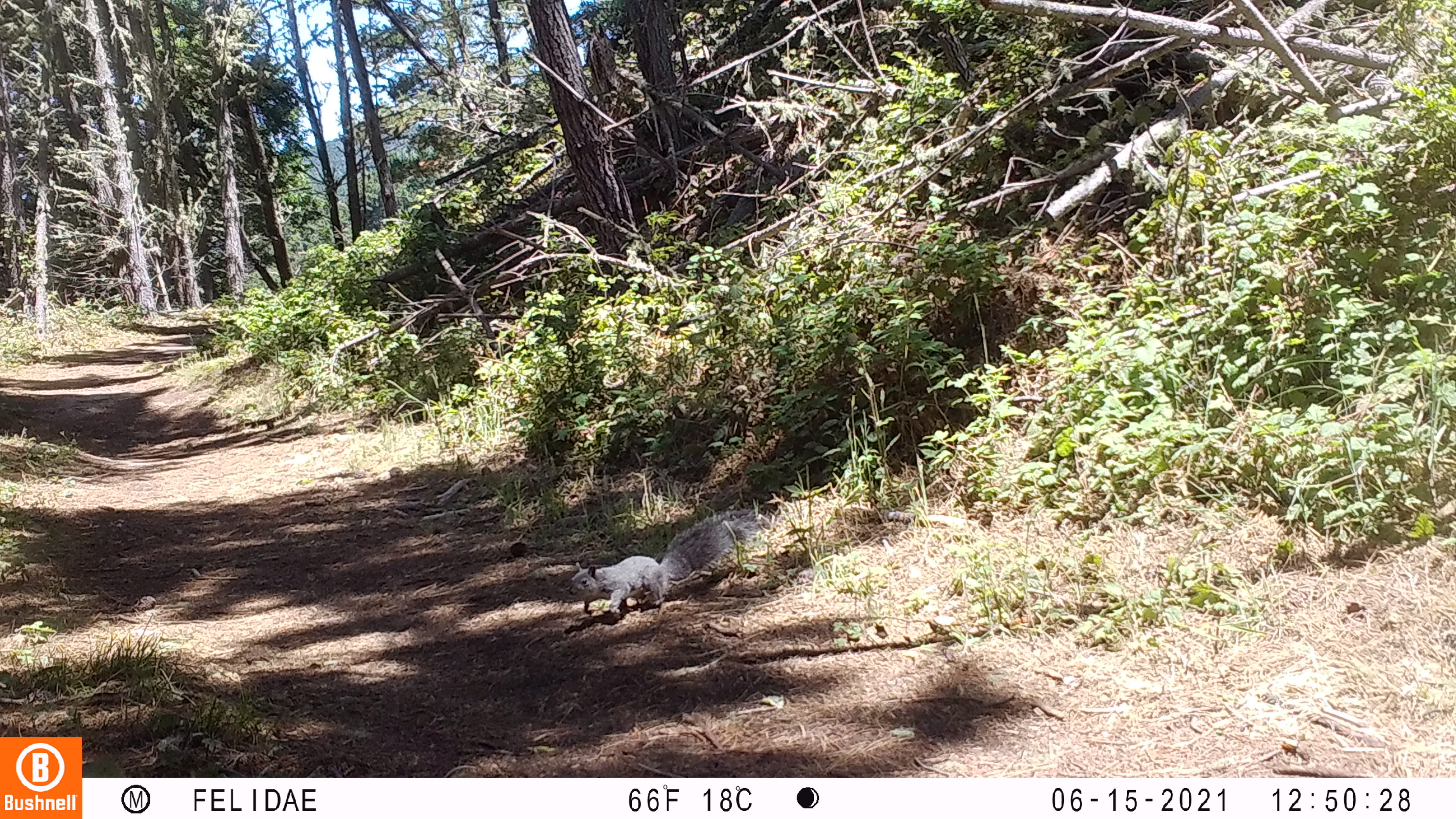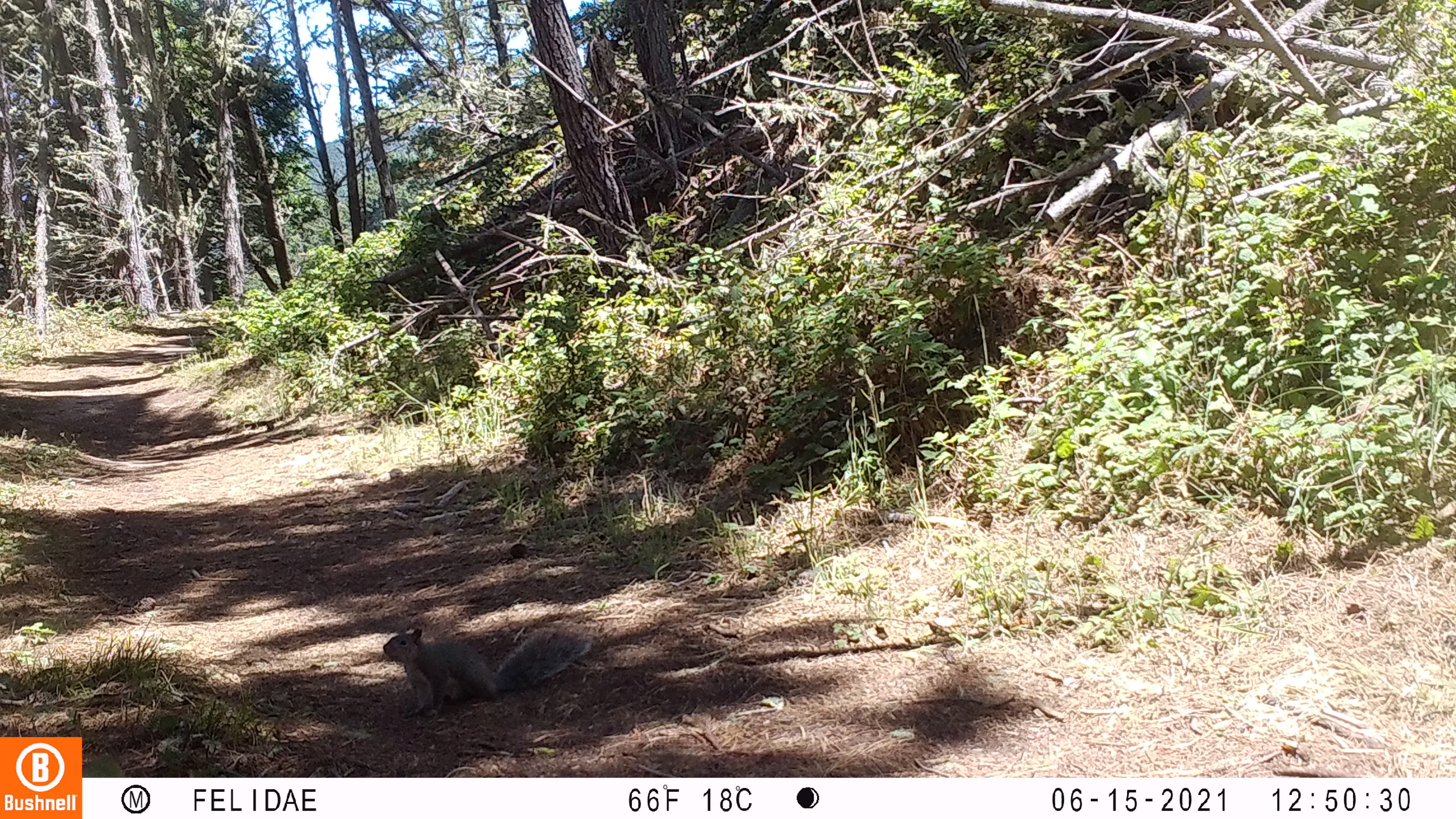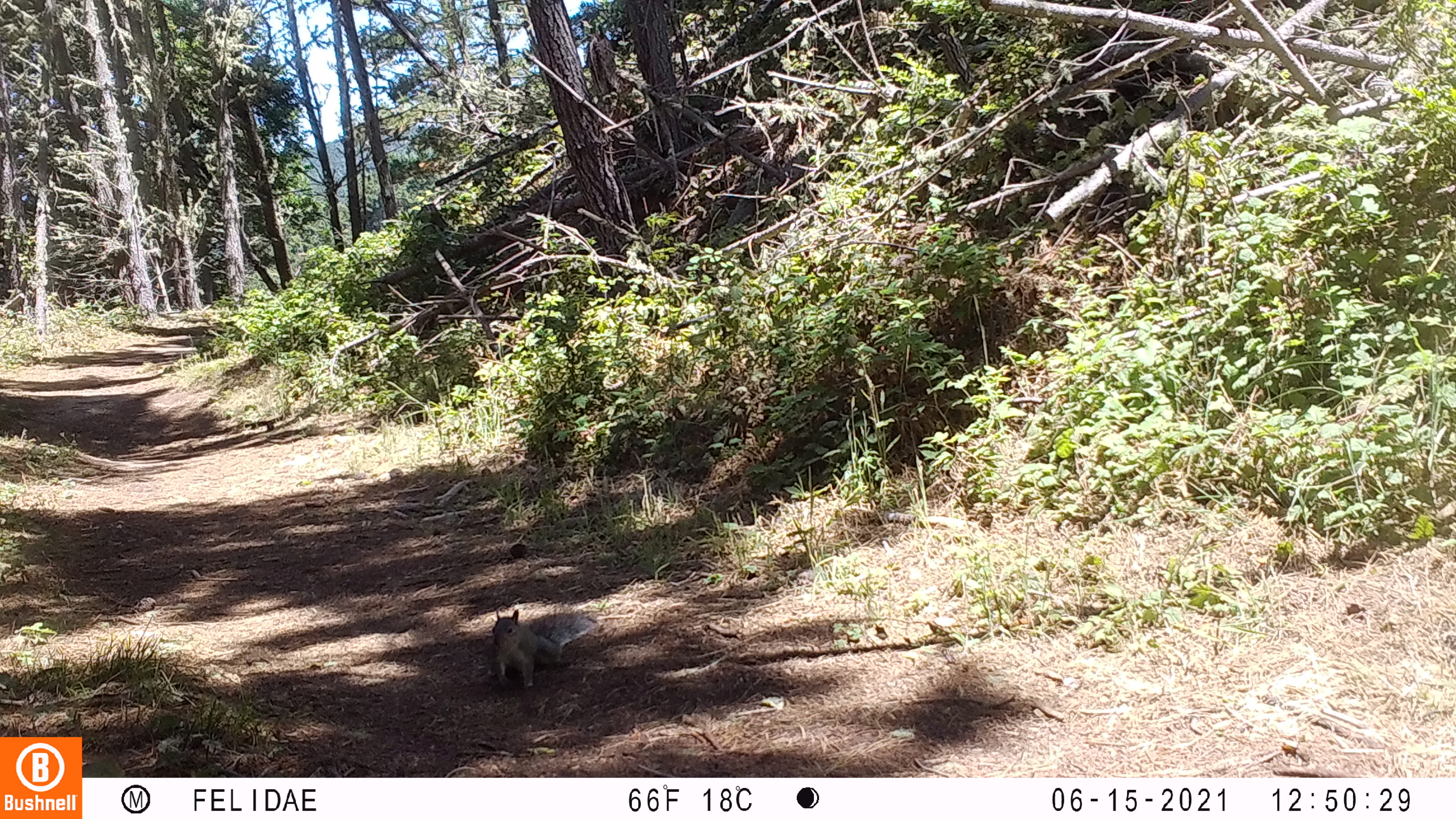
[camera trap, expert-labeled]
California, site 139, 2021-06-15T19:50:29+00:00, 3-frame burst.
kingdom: Animalia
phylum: Chordata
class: Mammalia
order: Rodentia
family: Sciuridae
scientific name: Sciuridae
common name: squirrel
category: unknown squirrel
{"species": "unknown squirrel (squirrel) (Sciuridae)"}